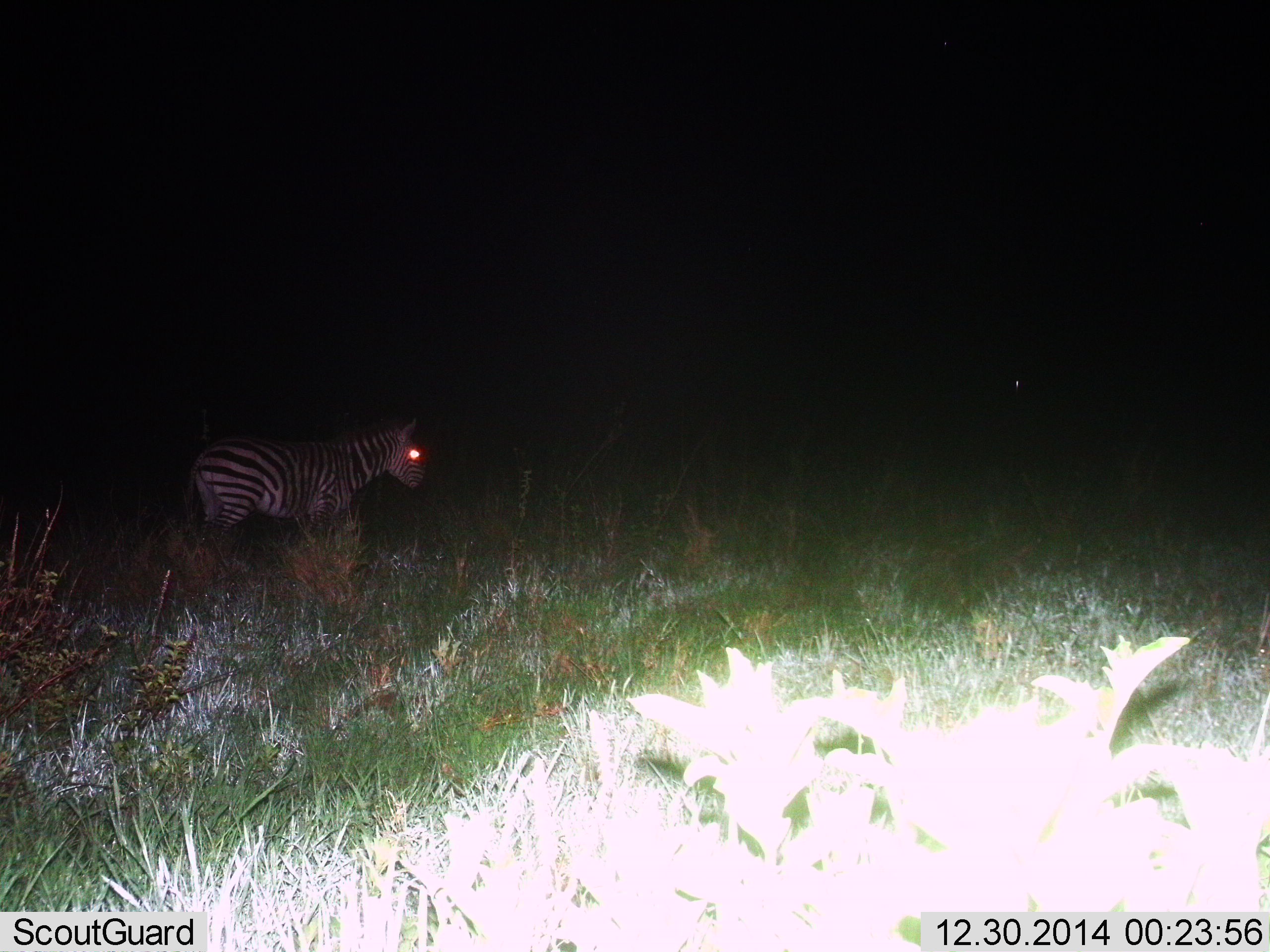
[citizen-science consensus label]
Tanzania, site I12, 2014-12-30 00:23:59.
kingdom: Animalia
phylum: Chordata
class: Mammalia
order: Perissodactyla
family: Equidae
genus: Equus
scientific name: Equus quagga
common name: plains zebra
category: zebra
Zebra (plains zebra) (Equus quagga), count 1. Behavior (volunteer vote fractions): standing 80%, resting 0%, moving 20%, interacting 0%. Young present (vote fraction): 0%. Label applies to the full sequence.